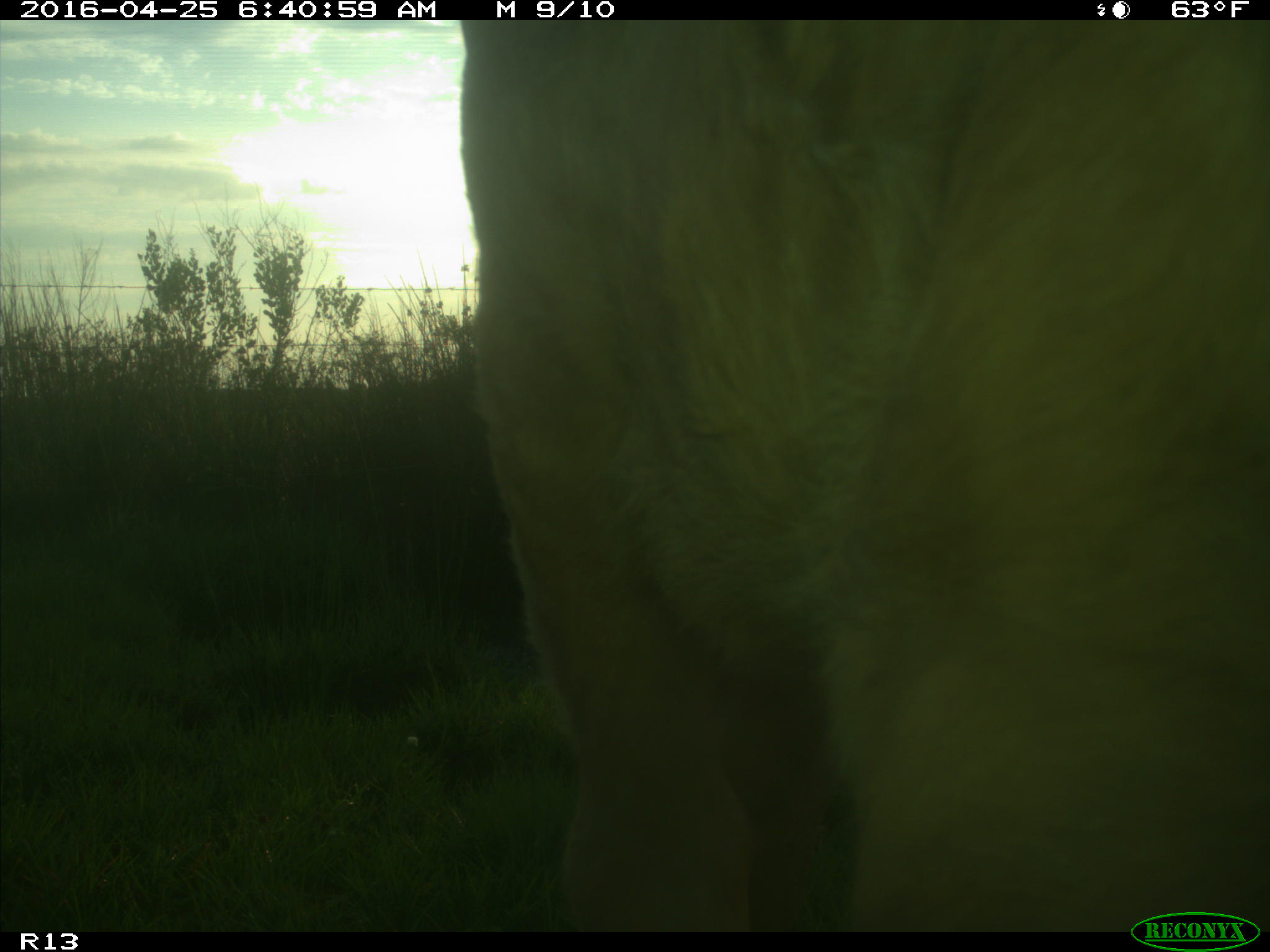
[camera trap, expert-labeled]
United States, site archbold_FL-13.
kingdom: Animalia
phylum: Chordata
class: Mammalia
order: Artiodactyla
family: Bovidae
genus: Bos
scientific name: Bos taurus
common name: domestic cow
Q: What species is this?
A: Bos taurus (domestic cow).